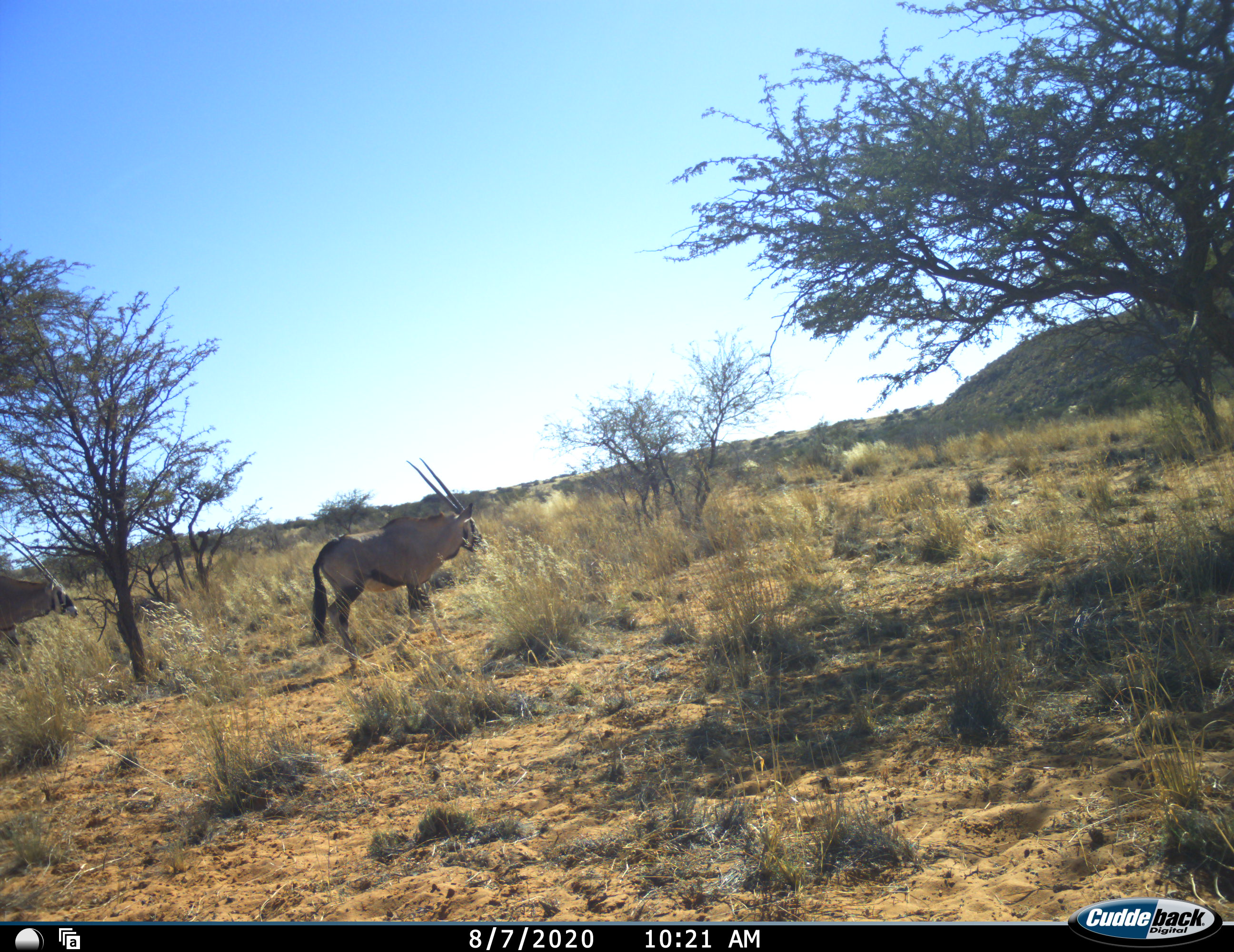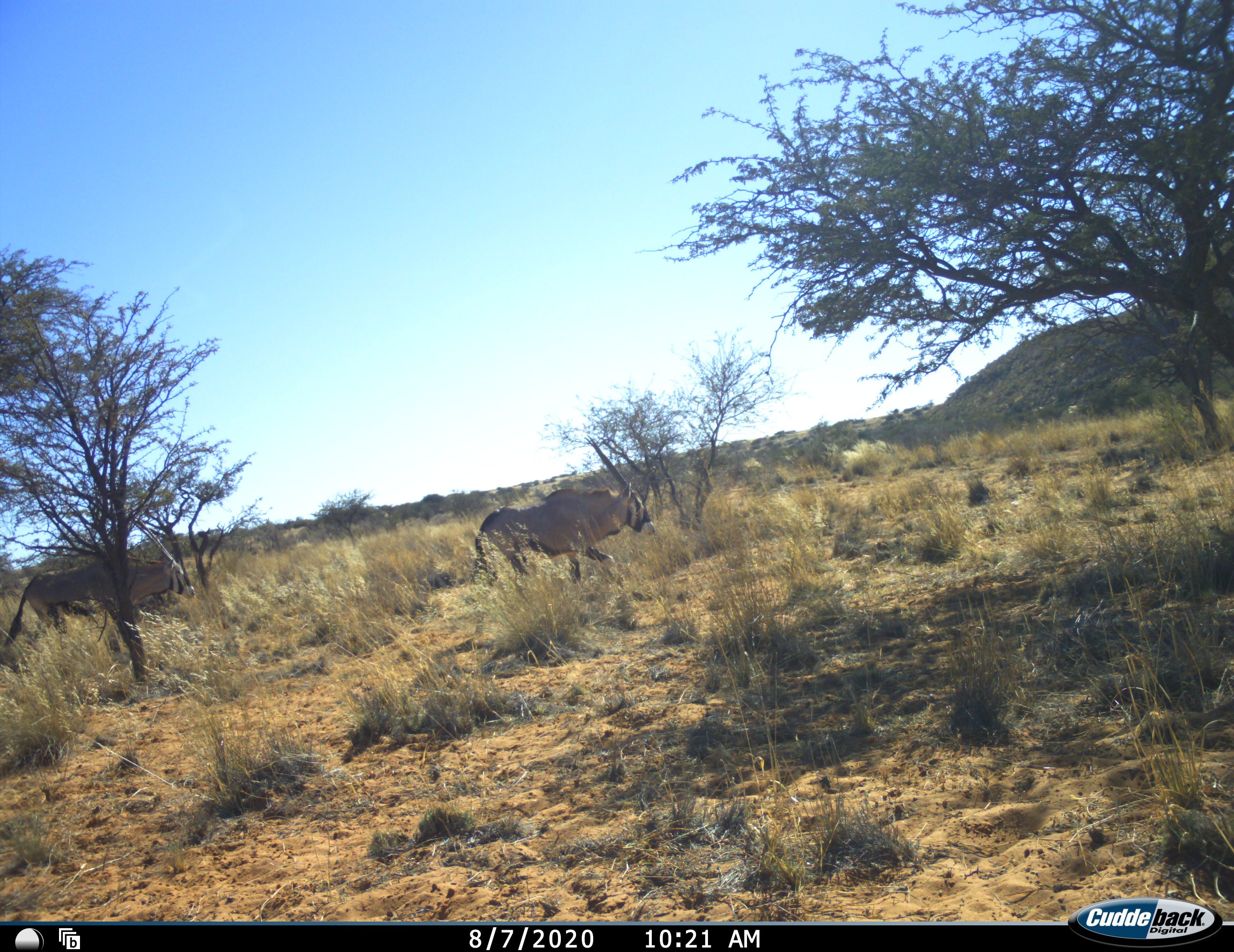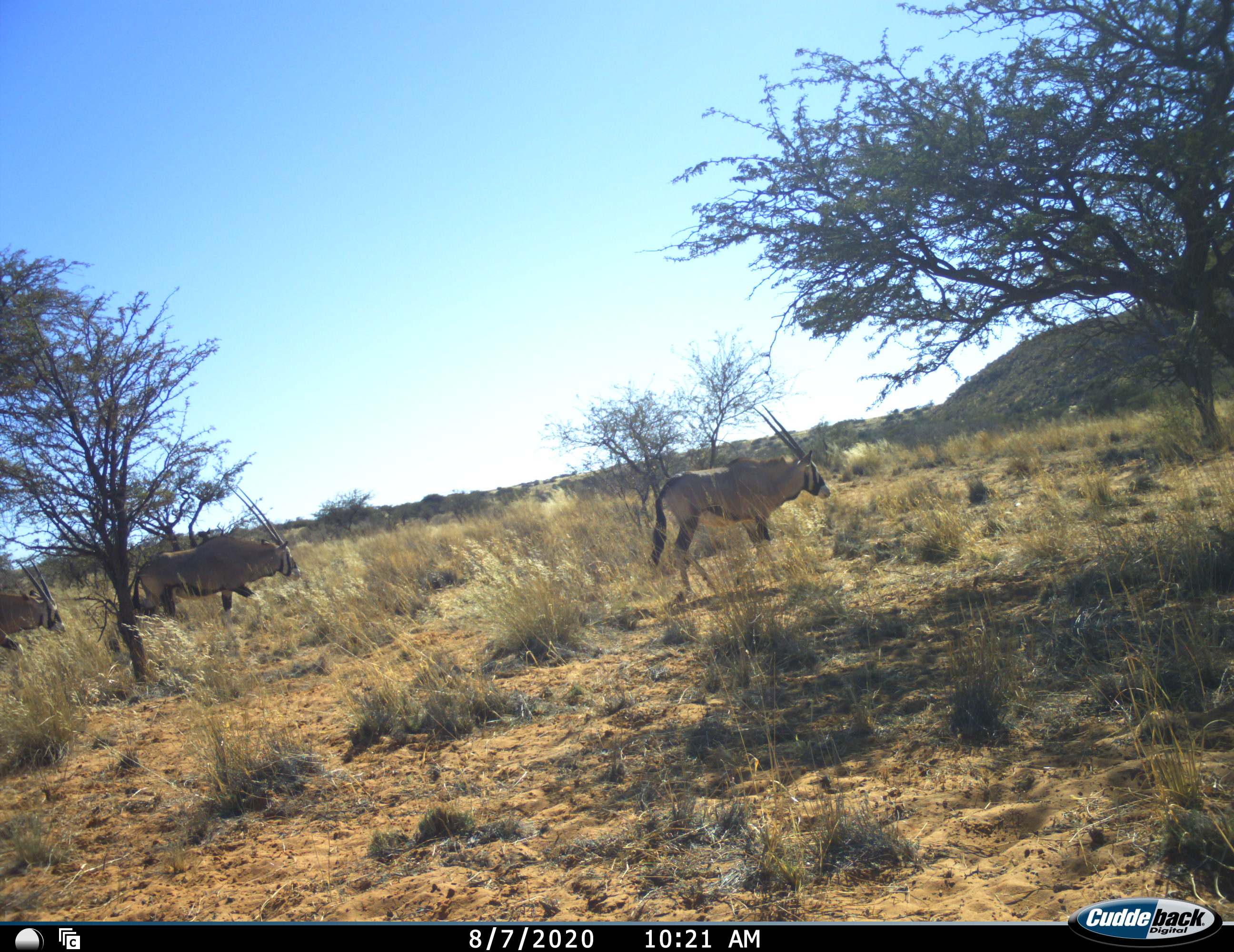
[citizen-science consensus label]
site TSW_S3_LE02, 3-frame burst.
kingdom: Animalia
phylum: Chordata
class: Mammalia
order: Artiodactyla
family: Bovidae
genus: Oryx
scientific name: Oryx gazella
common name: gemsbok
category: oryx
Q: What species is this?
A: Oryx (gemsbok) (Oryx gazella).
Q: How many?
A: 3.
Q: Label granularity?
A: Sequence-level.